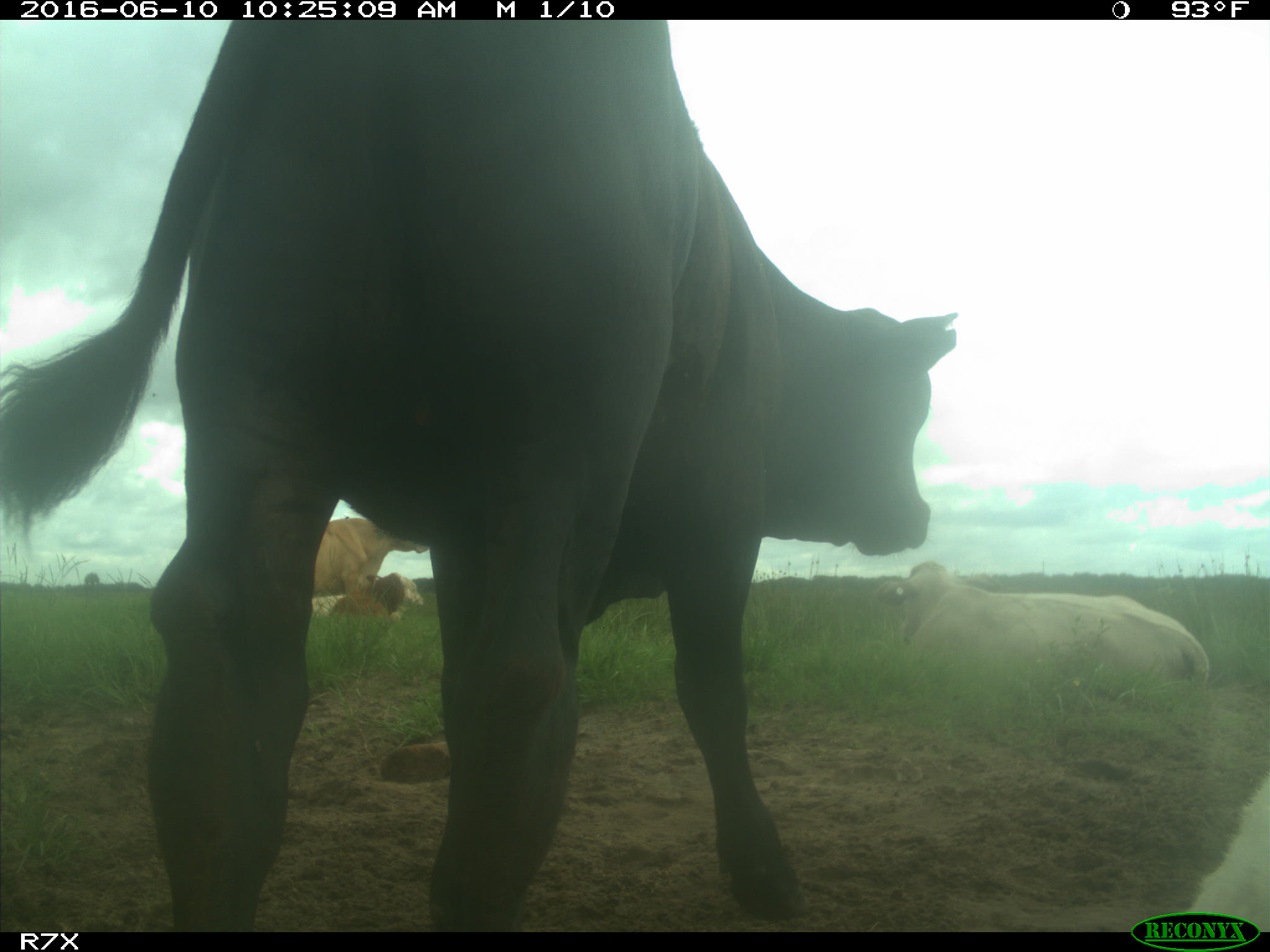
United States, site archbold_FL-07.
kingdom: Animalia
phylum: Chordata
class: Mammalia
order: Artiodactyla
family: Bovidae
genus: Bos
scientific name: Bos taurus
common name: domestic cow